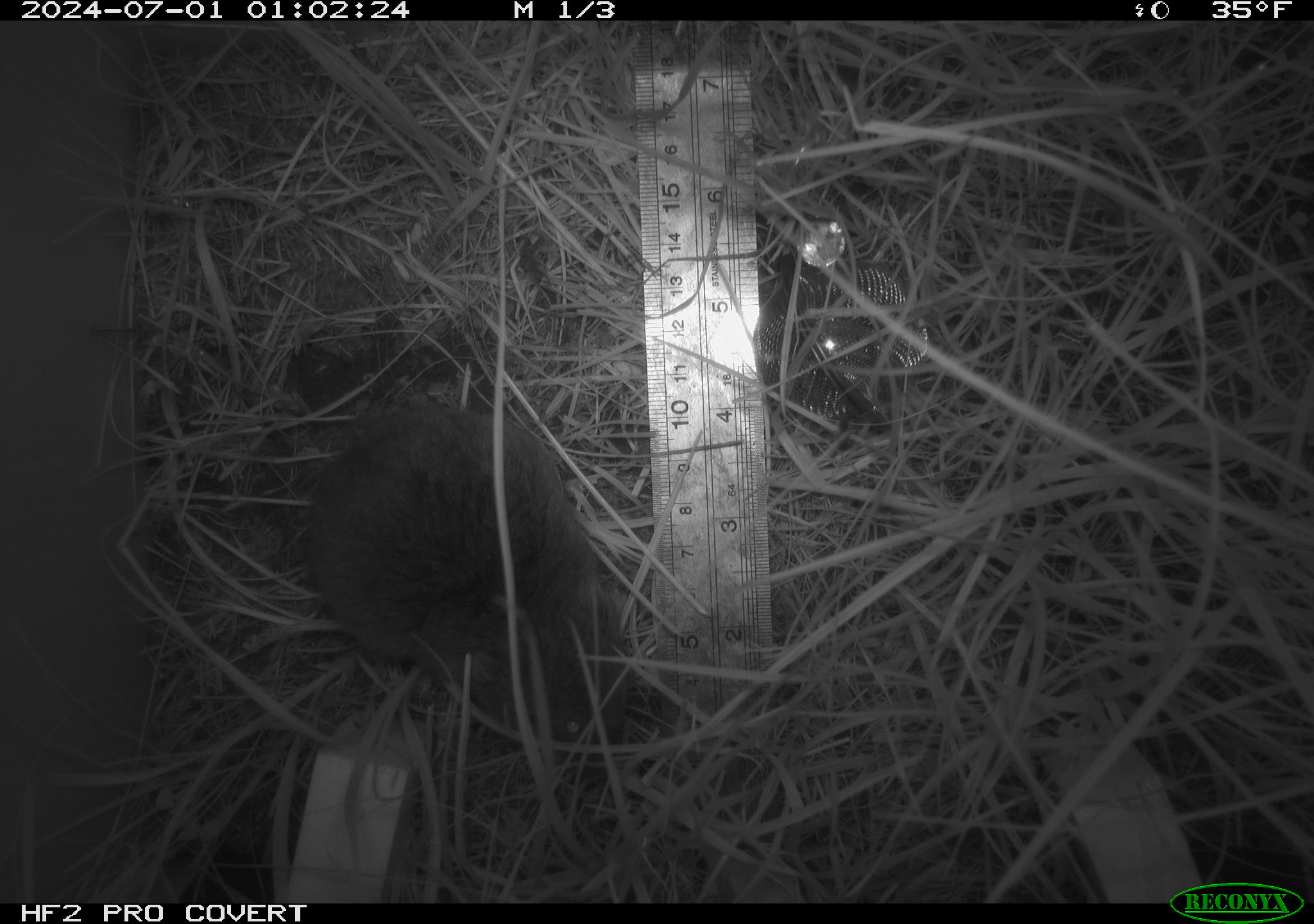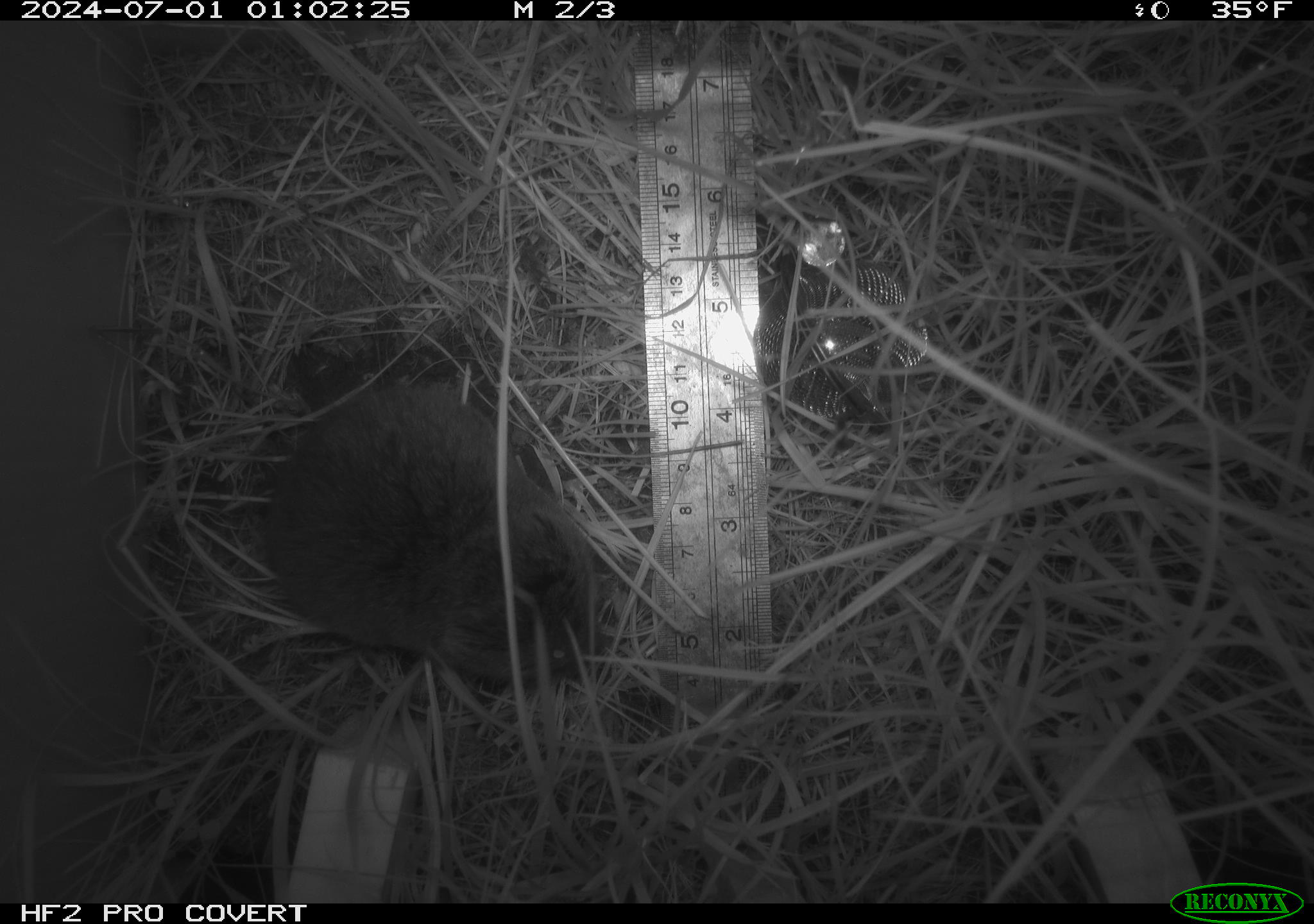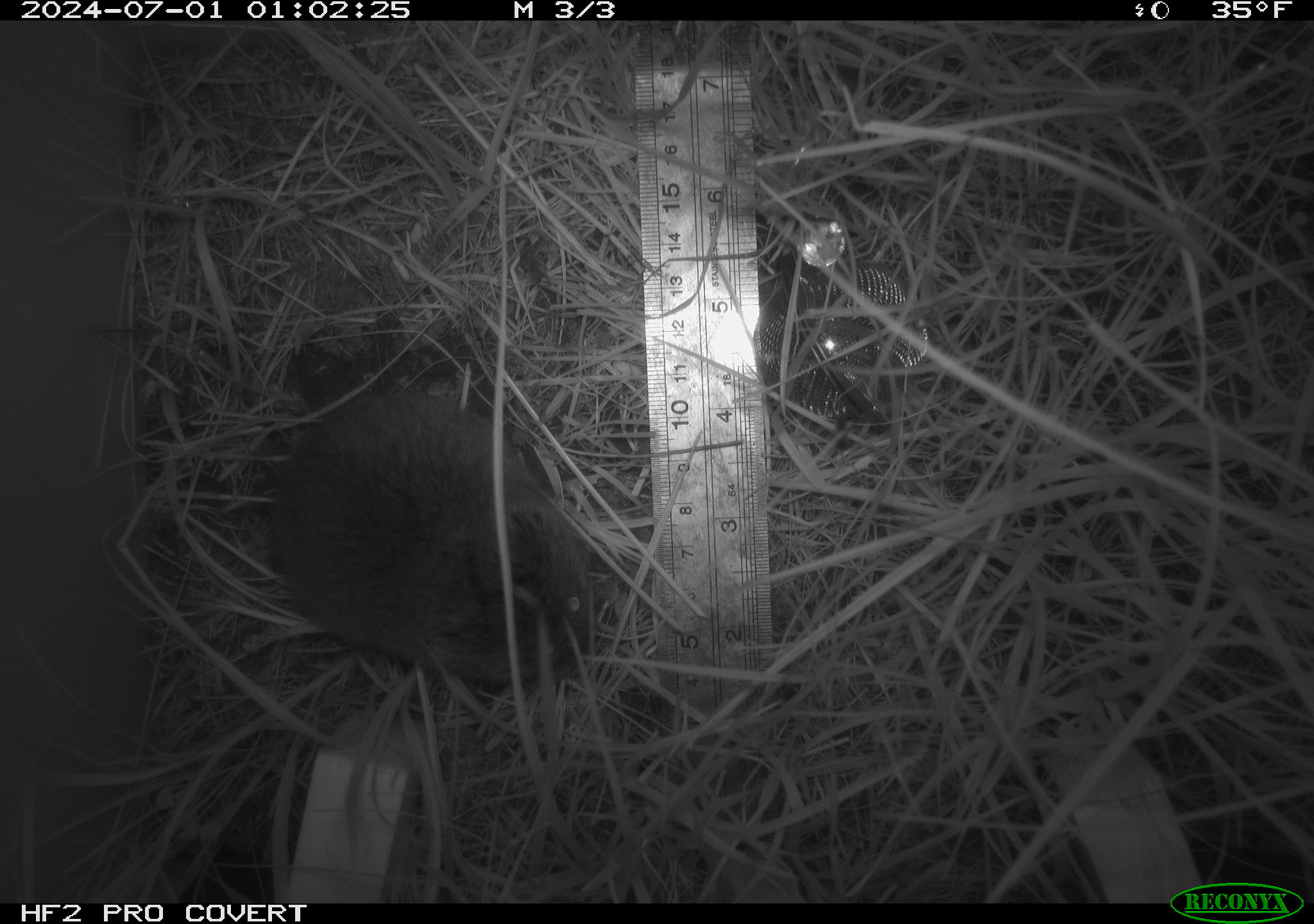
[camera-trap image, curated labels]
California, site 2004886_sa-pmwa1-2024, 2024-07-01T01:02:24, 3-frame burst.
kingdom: Animalia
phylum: Chordata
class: Mammalia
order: Rodentia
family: Cricetidae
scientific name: Arvicolinae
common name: voles, lemmings, and muskrats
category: arvicolinae subfamily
Arvicolinae subfamily (voles, lemmings, and muskrats) (Arvicolinae).